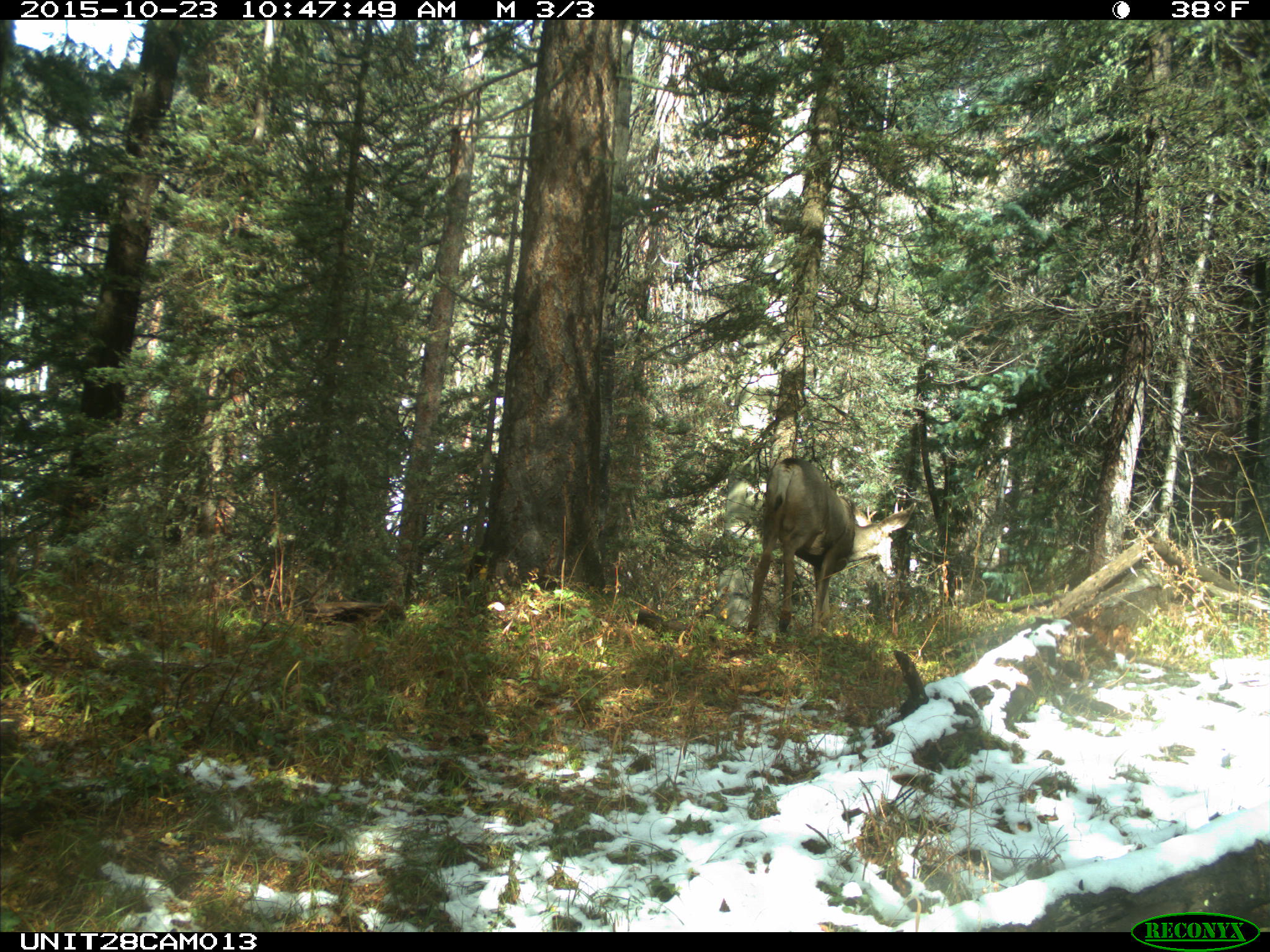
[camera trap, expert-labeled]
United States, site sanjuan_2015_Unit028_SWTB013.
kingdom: Animalia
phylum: Chordata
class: Mammalia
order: Artiodactyla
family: Cervidae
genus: Odocoileus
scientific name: Odocoileus hemionus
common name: mule deer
Odocoileus hemionus (mule deer).